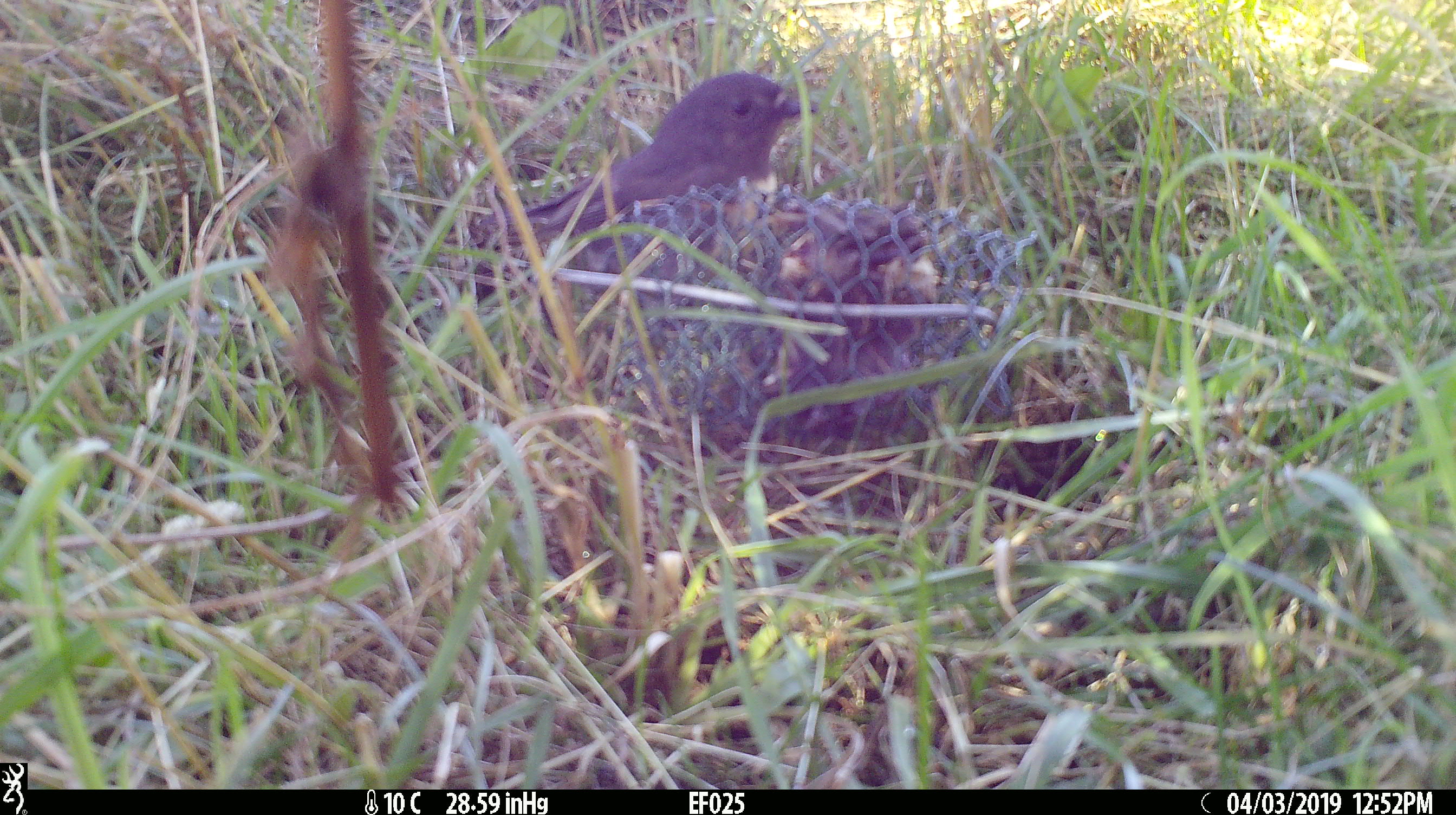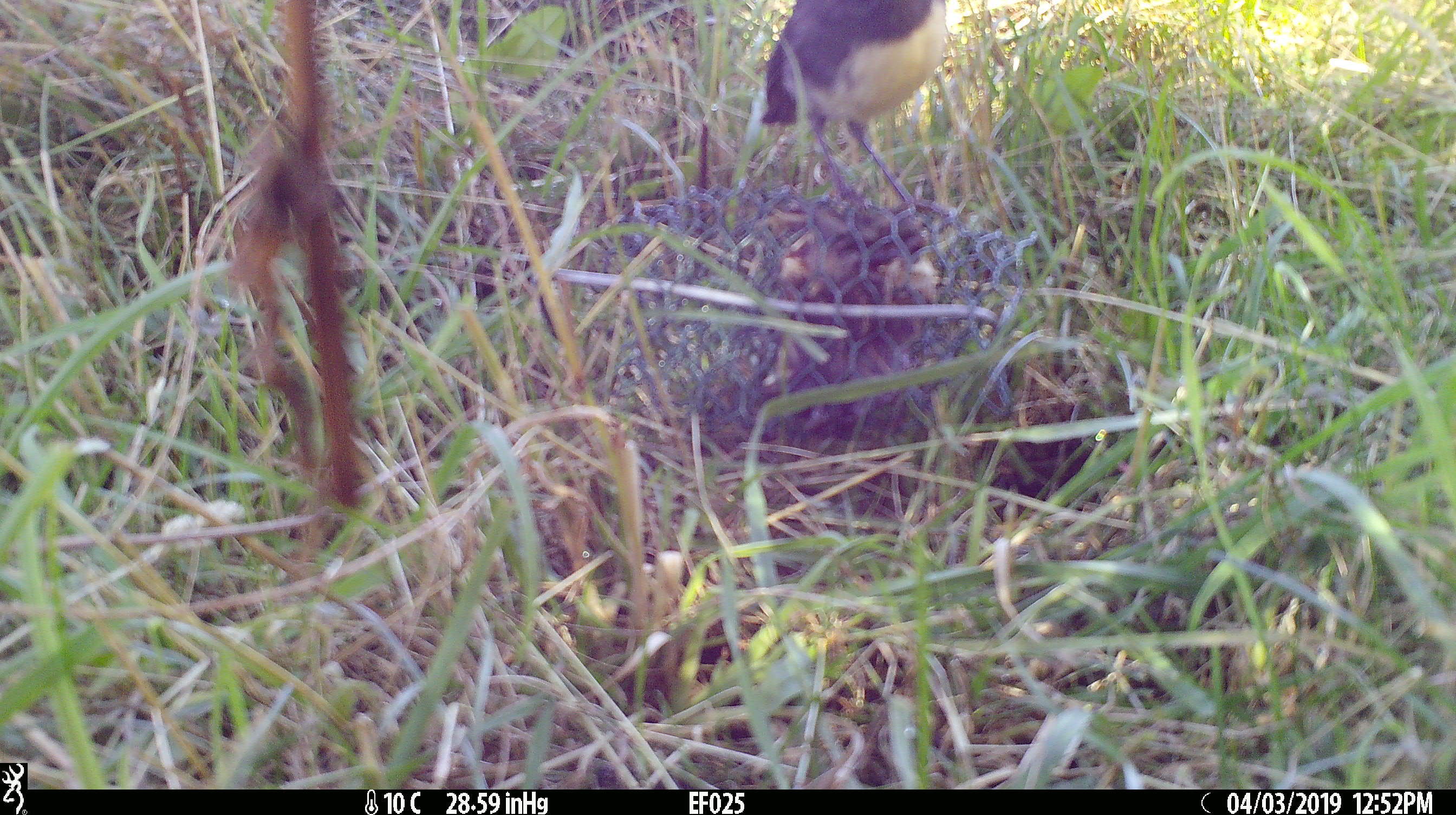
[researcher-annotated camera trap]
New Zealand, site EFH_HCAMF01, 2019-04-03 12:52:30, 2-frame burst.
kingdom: Animalia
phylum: Chordata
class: Aves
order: Passeriformes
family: Petroicidae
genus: Petroica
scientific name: Petroica australis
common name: new zealand robin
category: robin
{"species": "robin (new zealand robin) (Petroica australis)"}